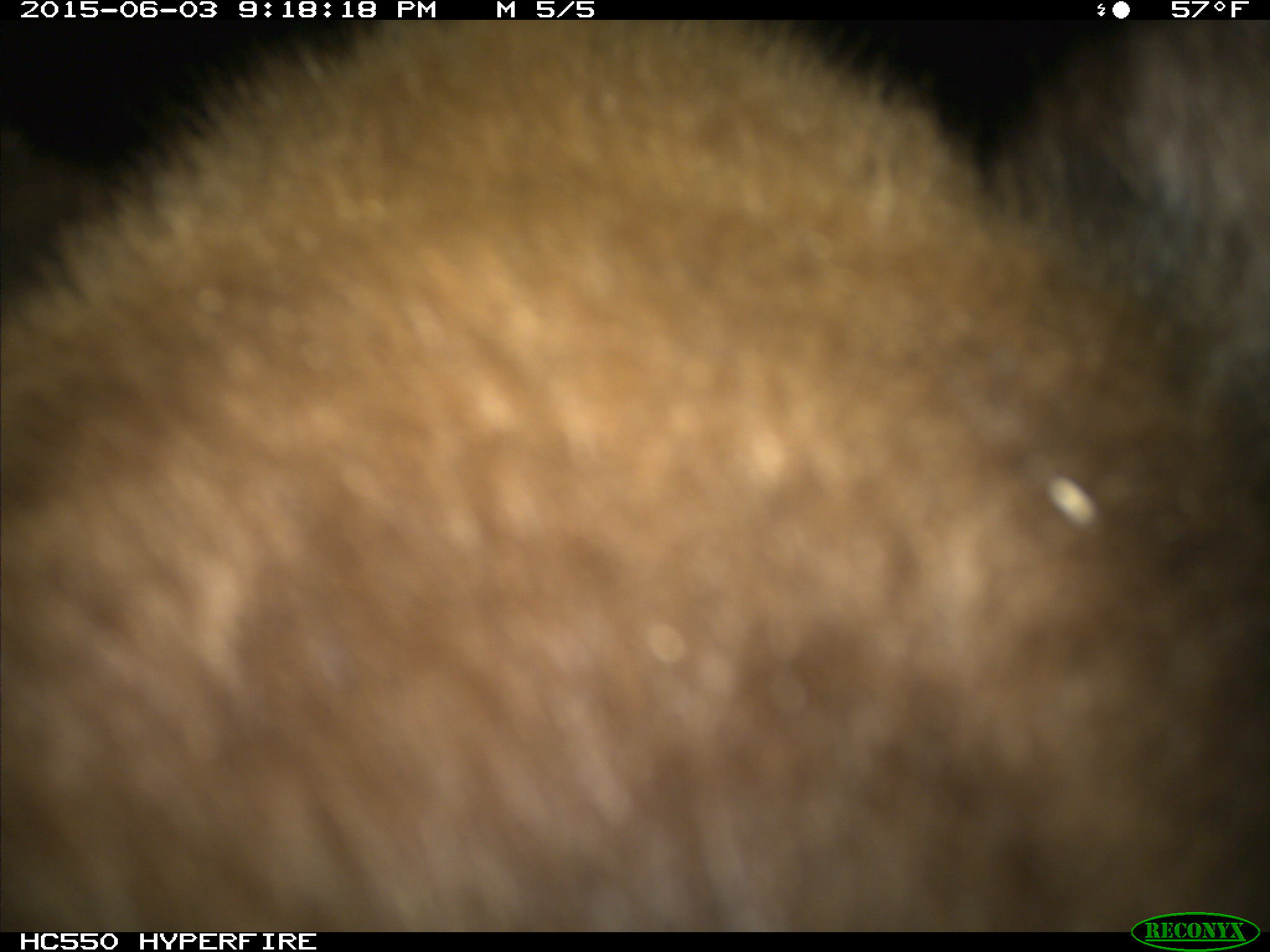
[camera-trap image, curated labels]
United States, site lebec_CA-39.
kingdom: Animalia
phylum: Chordata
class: Mammalia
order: Carnivora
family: Ursidae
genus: Ursus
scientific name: Ursus americanus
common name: american black bear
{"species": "Ursus americanus (american black bear)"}